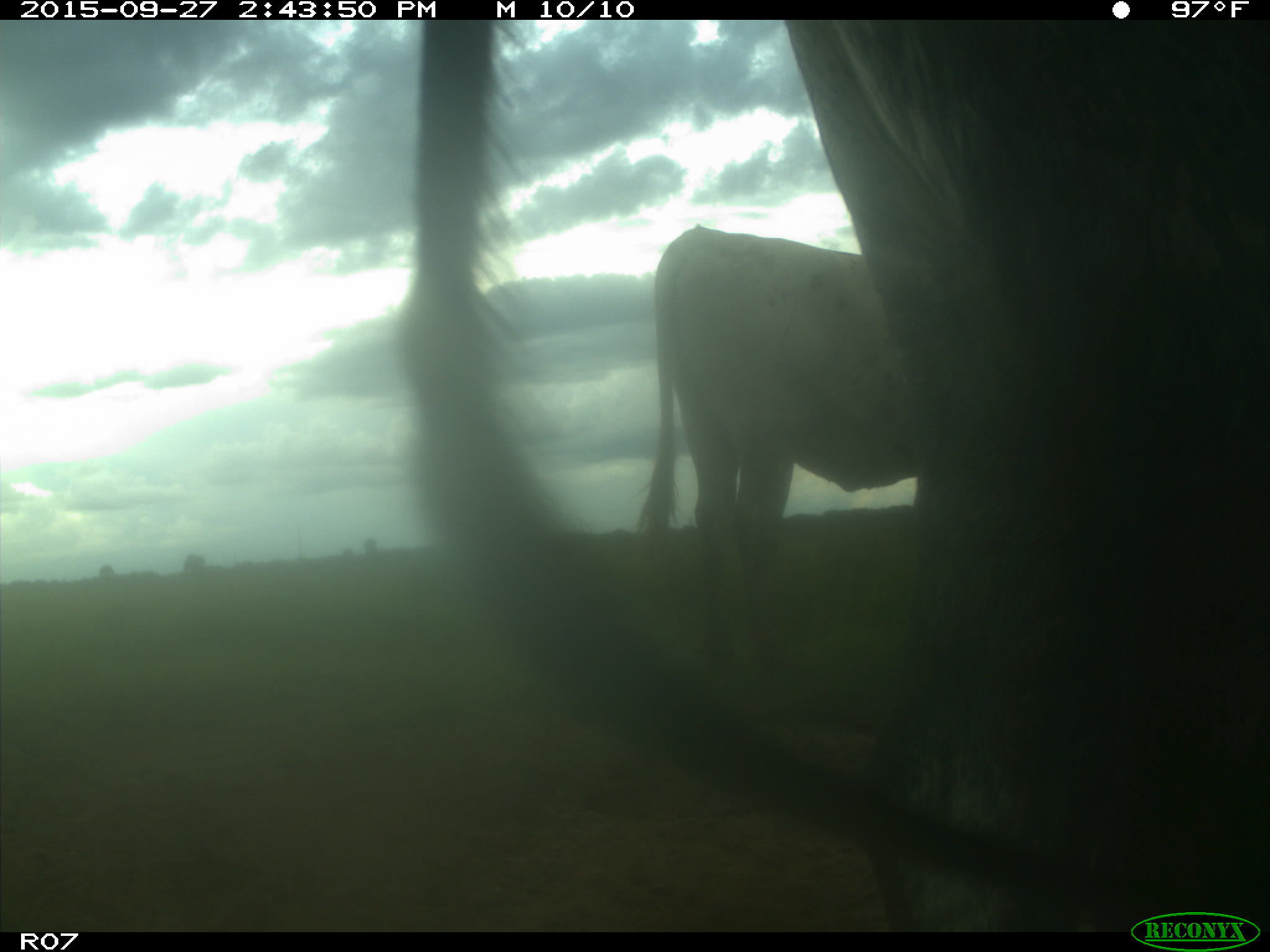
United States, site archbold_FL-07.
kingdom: Animalia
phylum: Chordata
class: Mammalia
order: Artiodactyla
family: Bovidae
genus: Bos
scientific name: Bos taurus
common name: domestic cow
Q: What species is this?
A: Bos taurus (domestic cow).